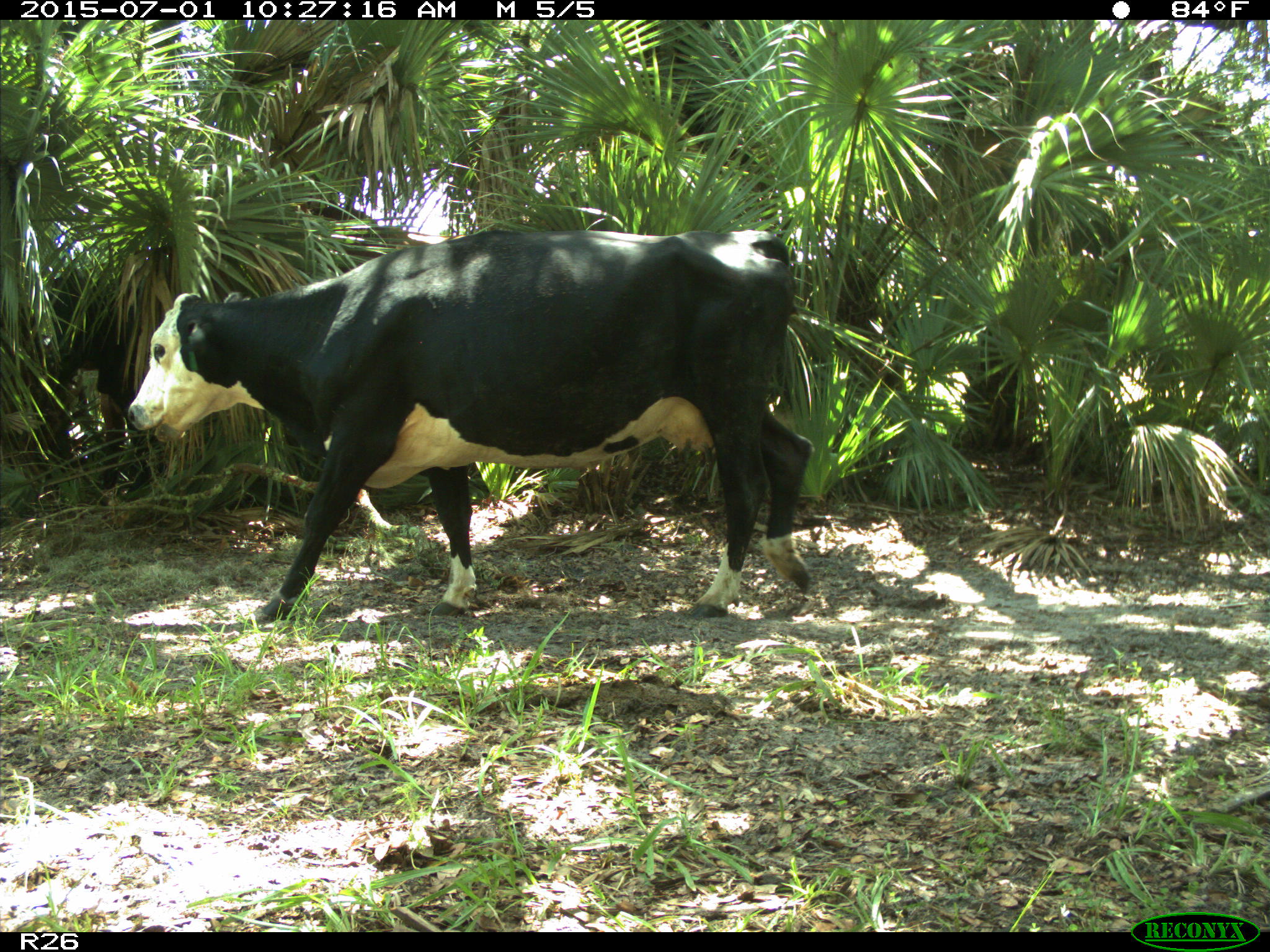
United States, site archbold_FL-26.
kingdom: Animalia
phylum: Chordata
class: Mammalia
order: Artiodactyla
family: Bovidae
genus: Bos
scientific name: Bos taurus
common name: domestic cow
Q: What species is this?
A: Bos taurus (domestic cow).